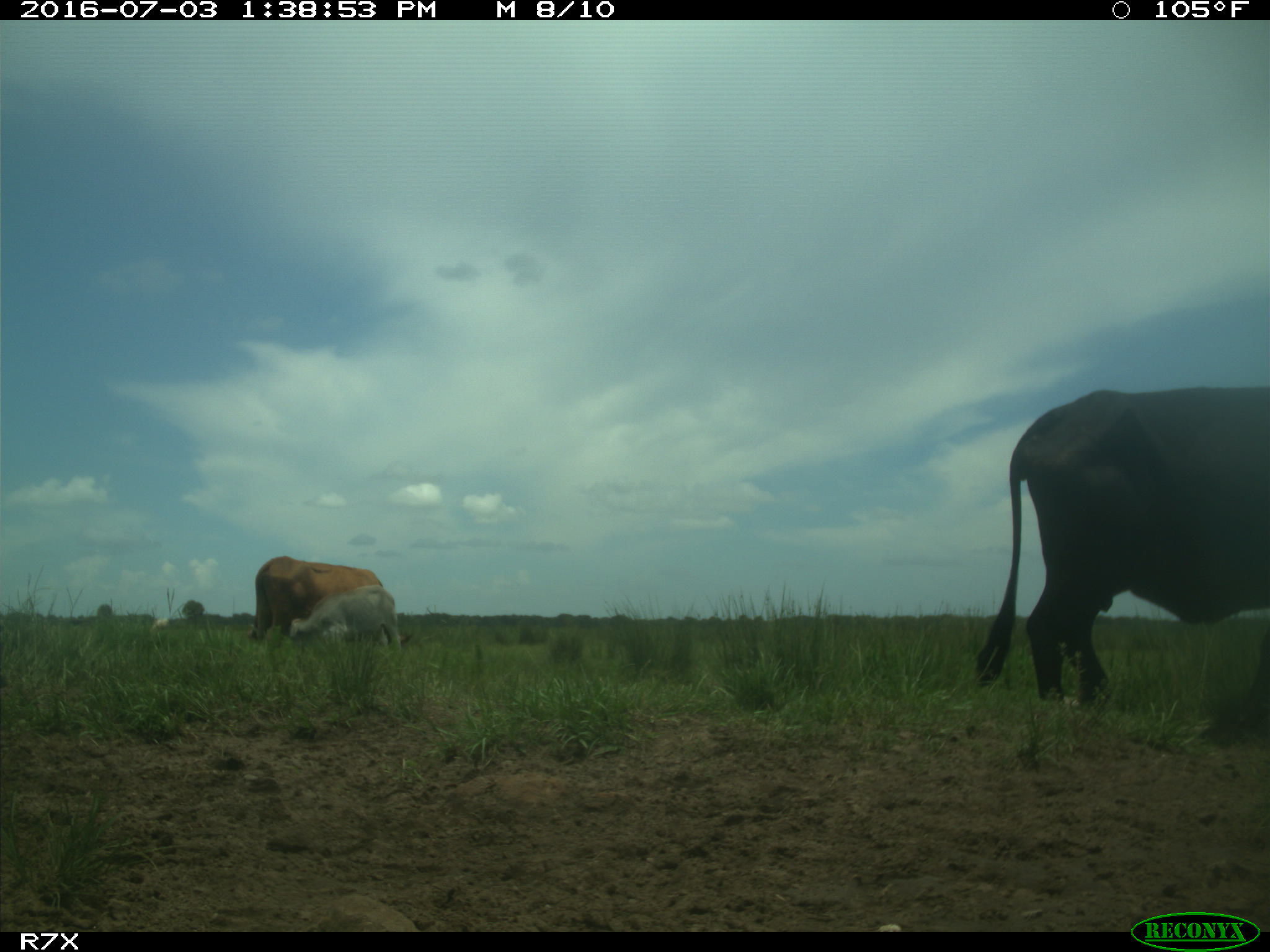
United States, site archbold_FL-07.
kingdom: Animalia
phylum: Chordata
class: Mammalia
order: Artiodactyla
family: Bovidae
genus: Bos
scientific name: Bos taurus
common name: domestic cow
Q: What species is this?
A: Bos taurus (domestic cow).